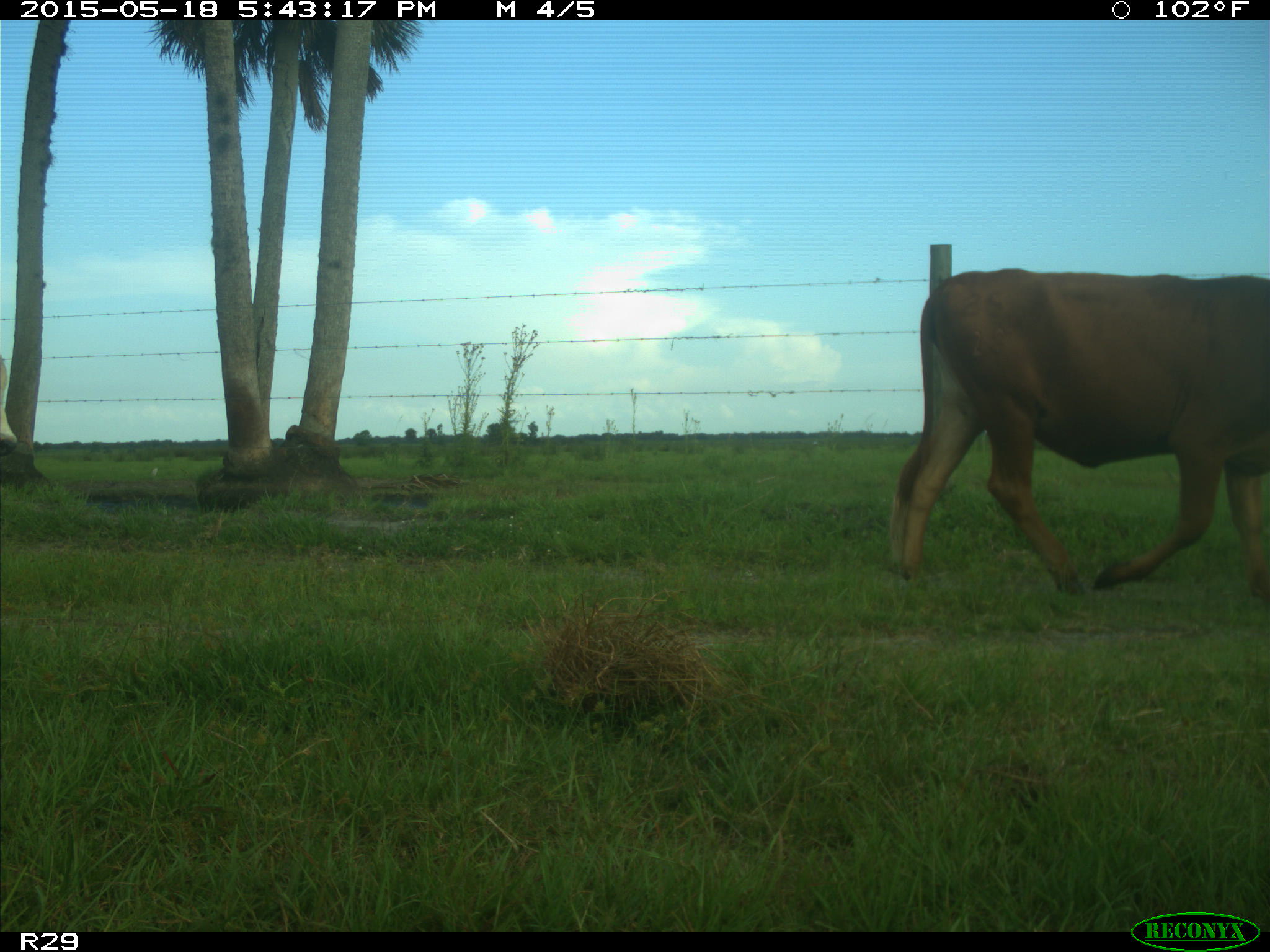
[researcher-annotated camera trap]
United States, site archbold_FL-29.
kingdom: Animalia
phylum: Chordata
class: Mammalia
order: Artiodactyla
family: Bovidae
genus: Bos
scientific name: Bos taurus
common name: domestic cow